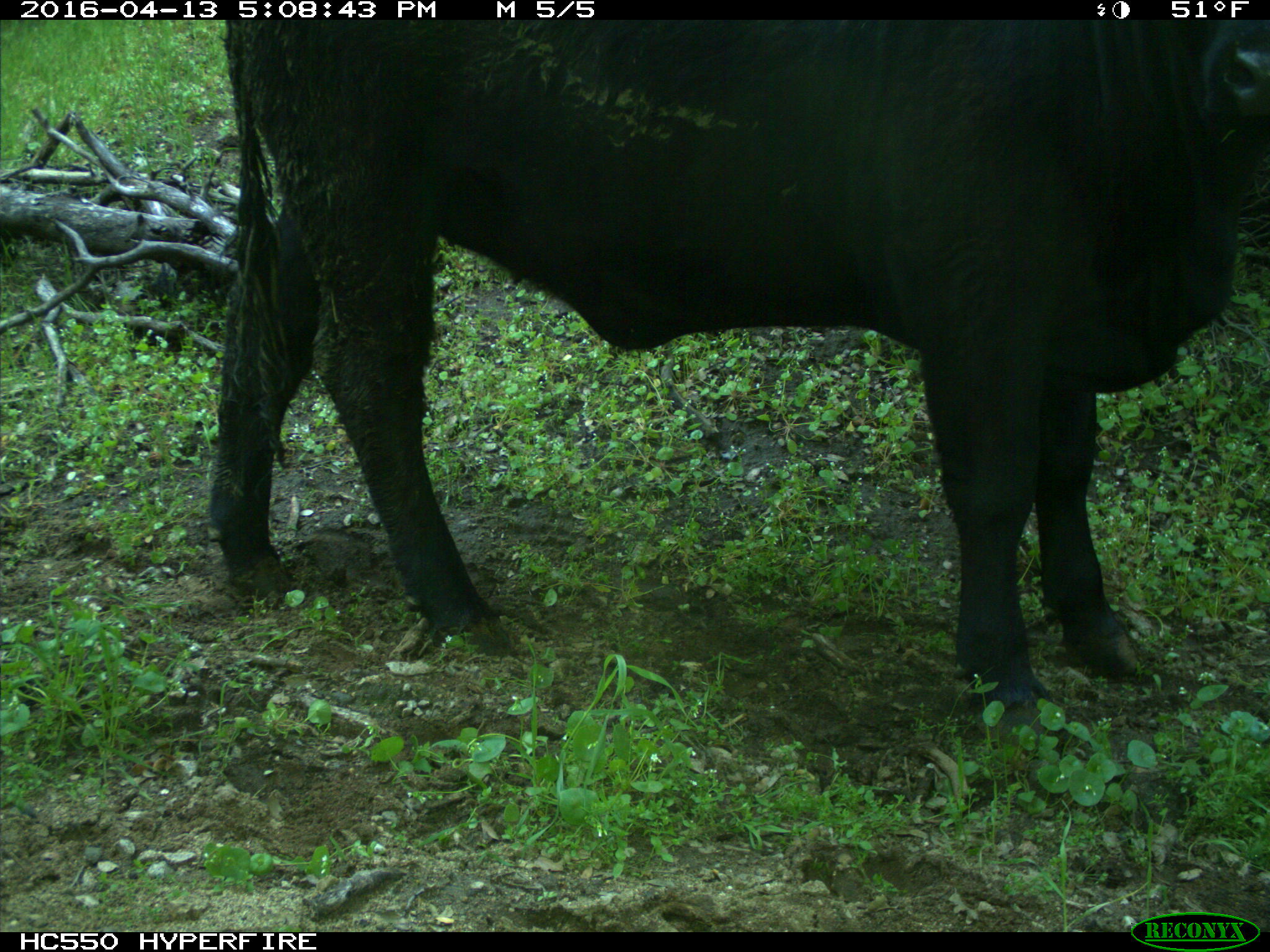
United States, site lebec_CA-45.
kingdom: Animalia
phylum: Chordata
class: Mammalia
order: Artiodactyla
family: Bovidae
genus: Bos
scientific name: Bos taurus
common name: domestic cow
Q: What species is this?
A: Bos taurus (domestic cow).